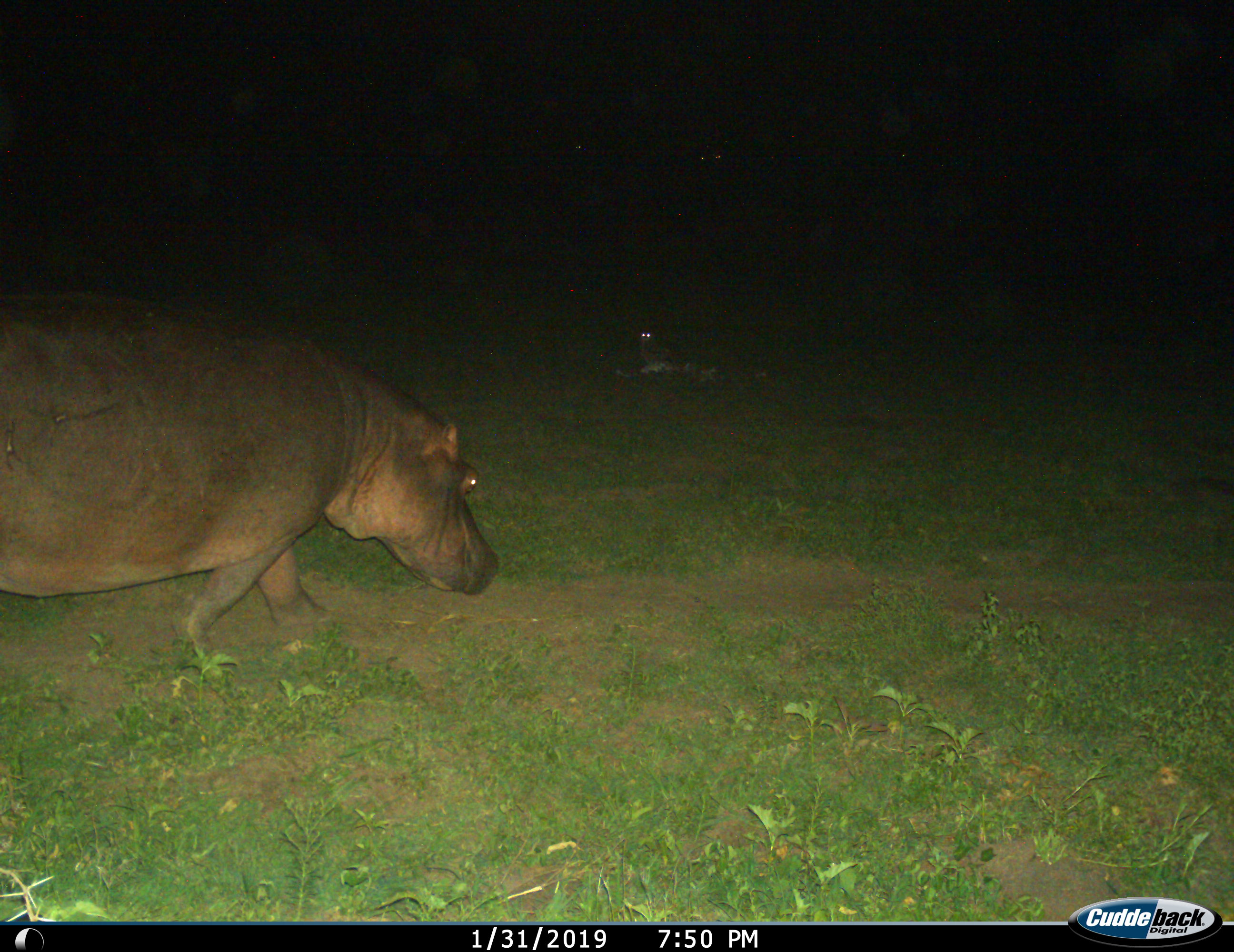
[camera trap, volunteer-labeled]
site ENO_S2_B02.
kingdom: Animalia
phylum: Chordata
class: Mammalia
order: Artiodactyla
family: Hippopotamidae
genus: Hippopotamus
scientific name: Hippopotamus amphibius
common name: hippopotamus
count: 1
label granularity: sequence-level